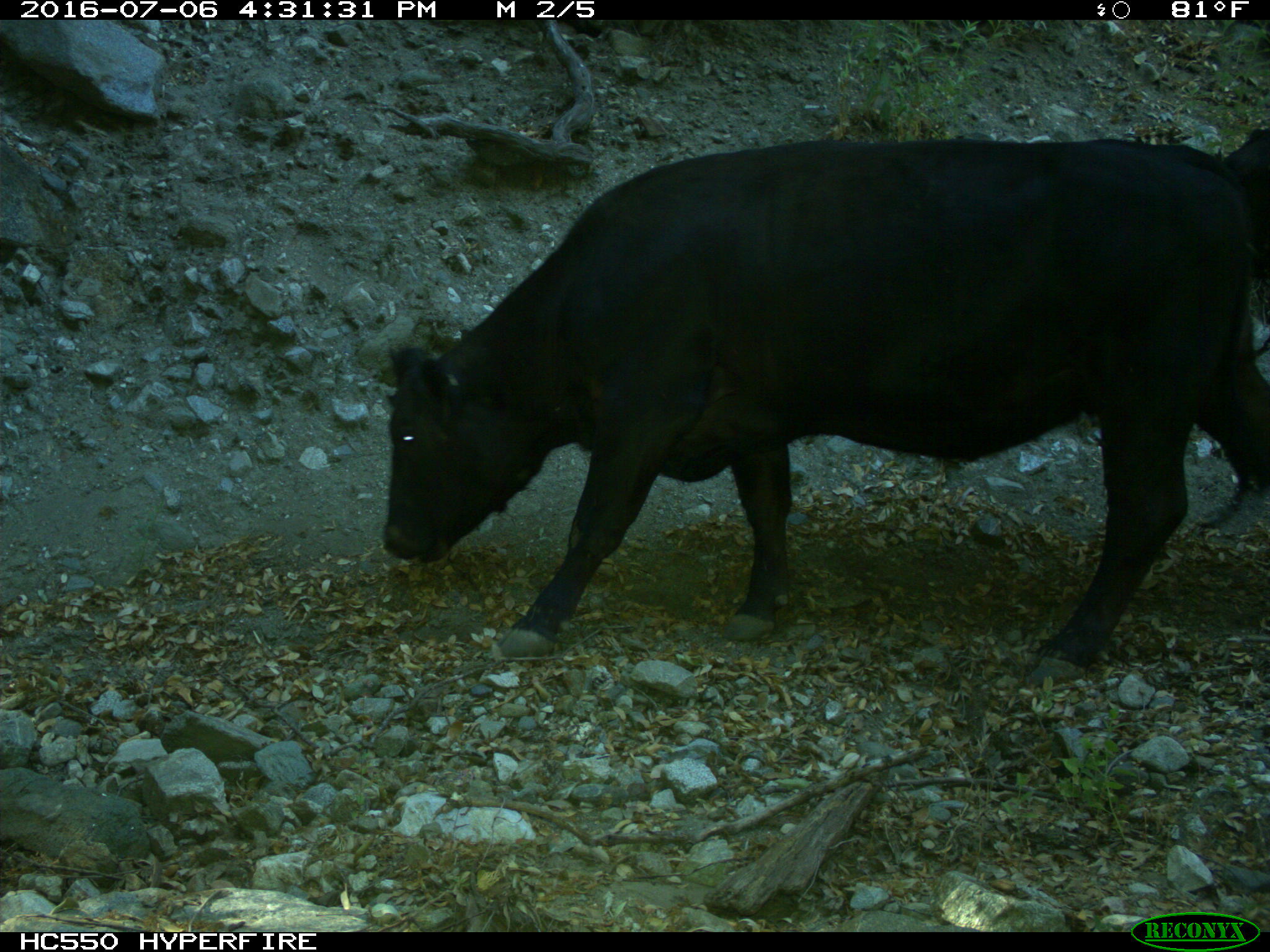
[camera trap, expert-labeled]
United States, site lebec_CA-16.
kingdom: Animalia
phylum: Chordata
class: Mammalia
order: Artiodactyla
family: Bovidae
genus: Bos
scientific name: Bos taurus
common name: domestic cow